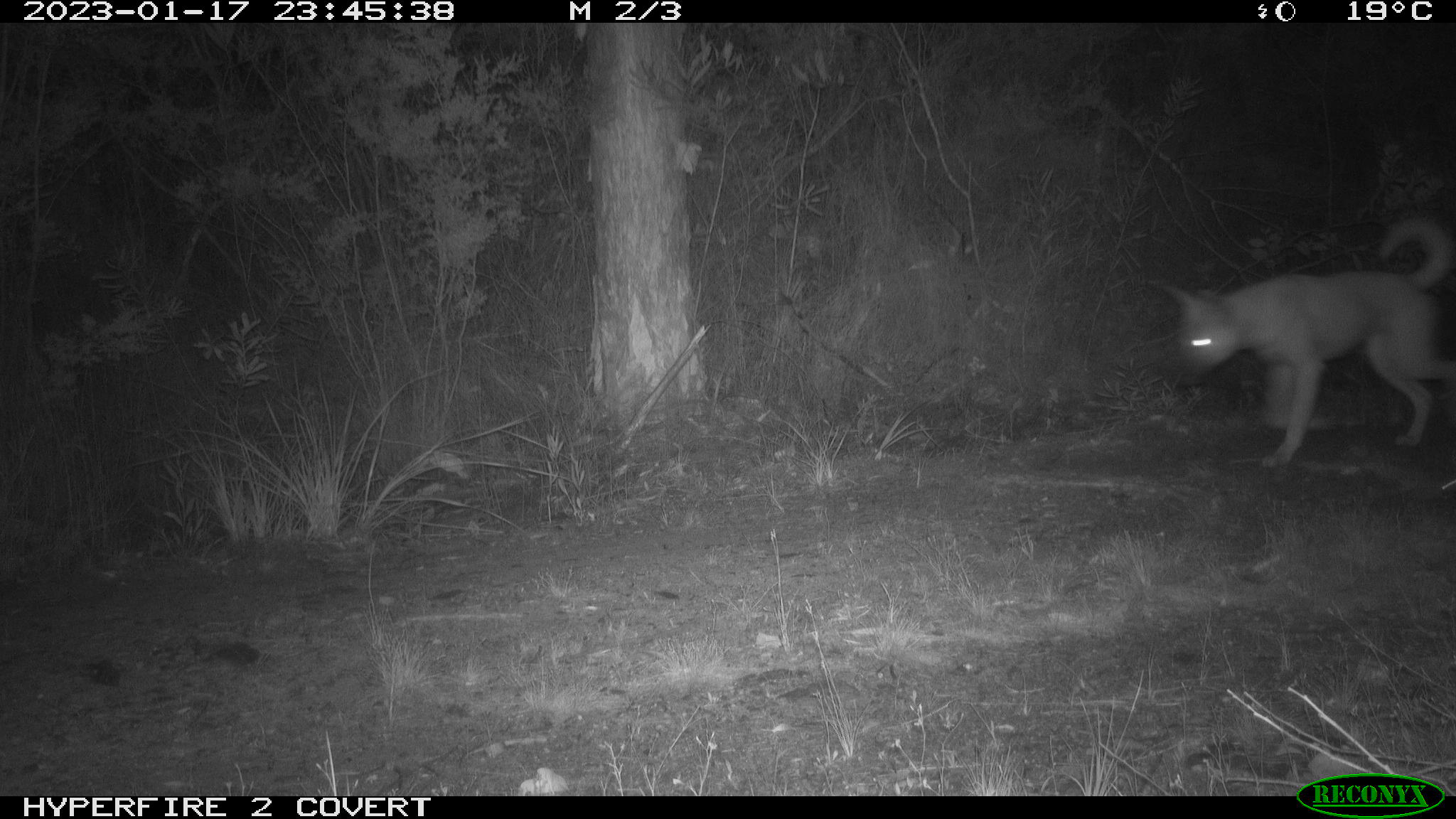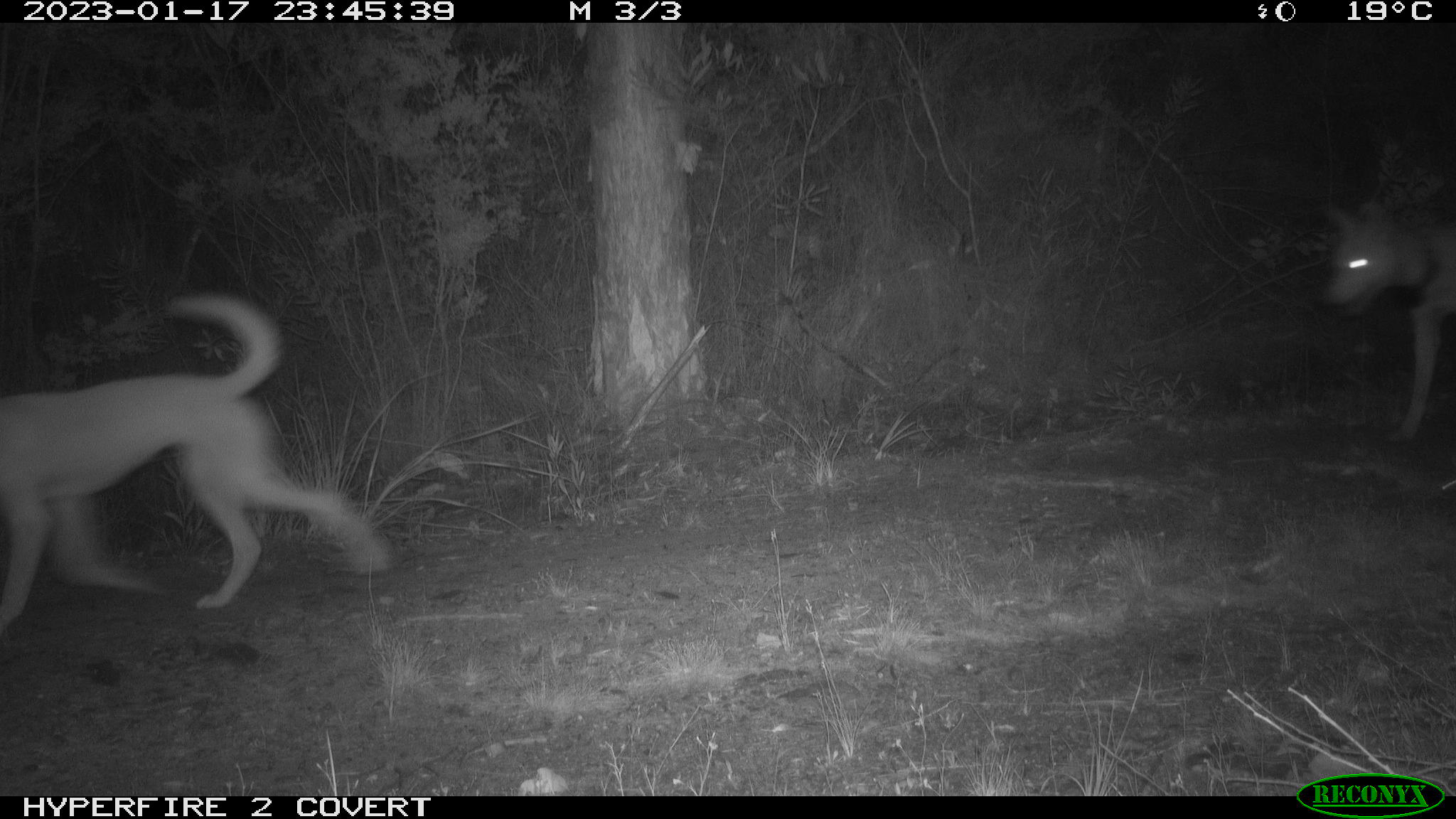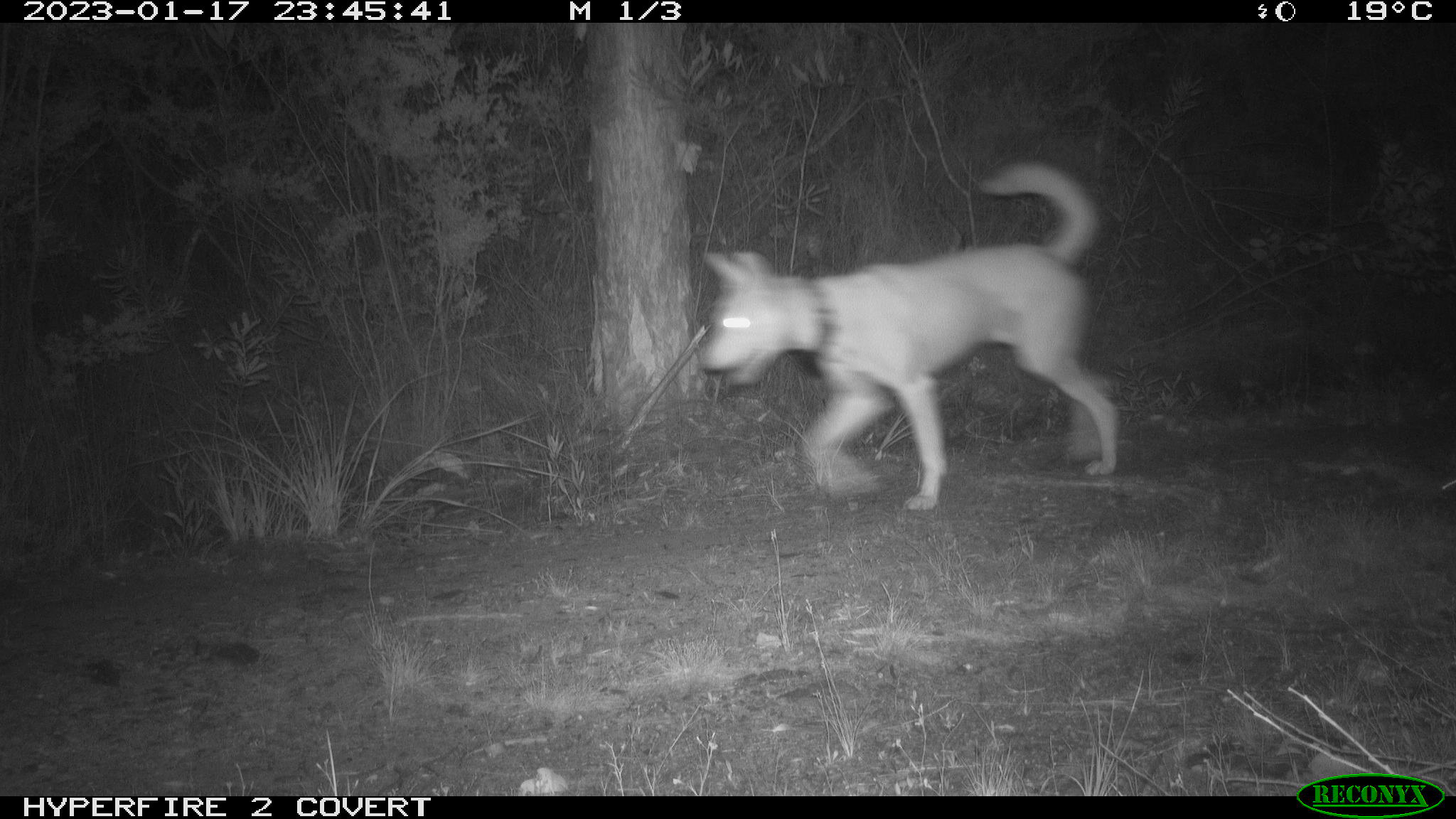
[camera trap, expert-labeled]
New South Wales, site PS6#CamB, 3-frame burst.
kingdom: Animalia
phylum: Chordata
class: Mammalia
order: Carnivora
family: Canidae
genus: Canis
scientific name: Canis familiaris dingo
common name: dingo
Dingo (Canis familiaris dingo).